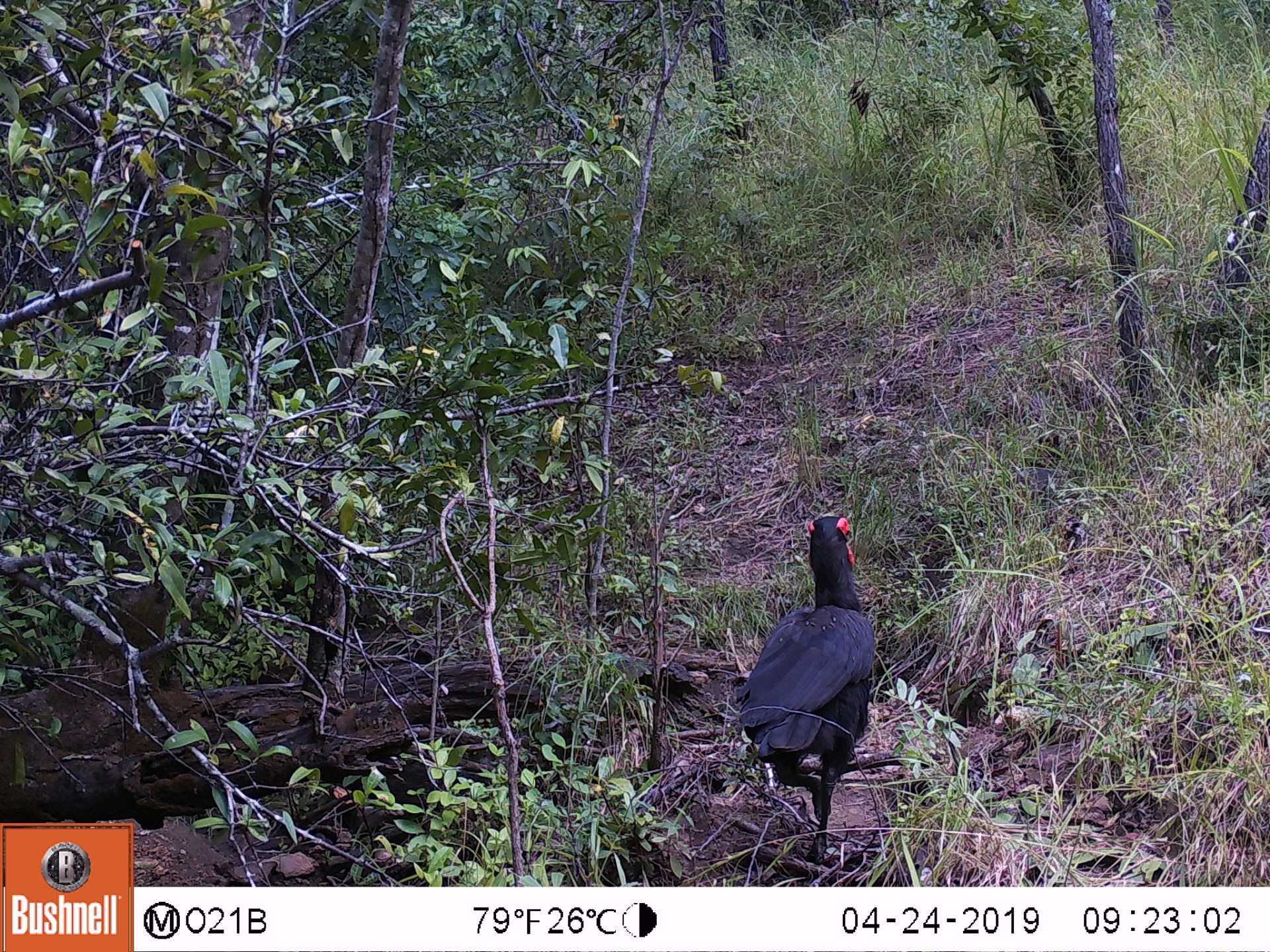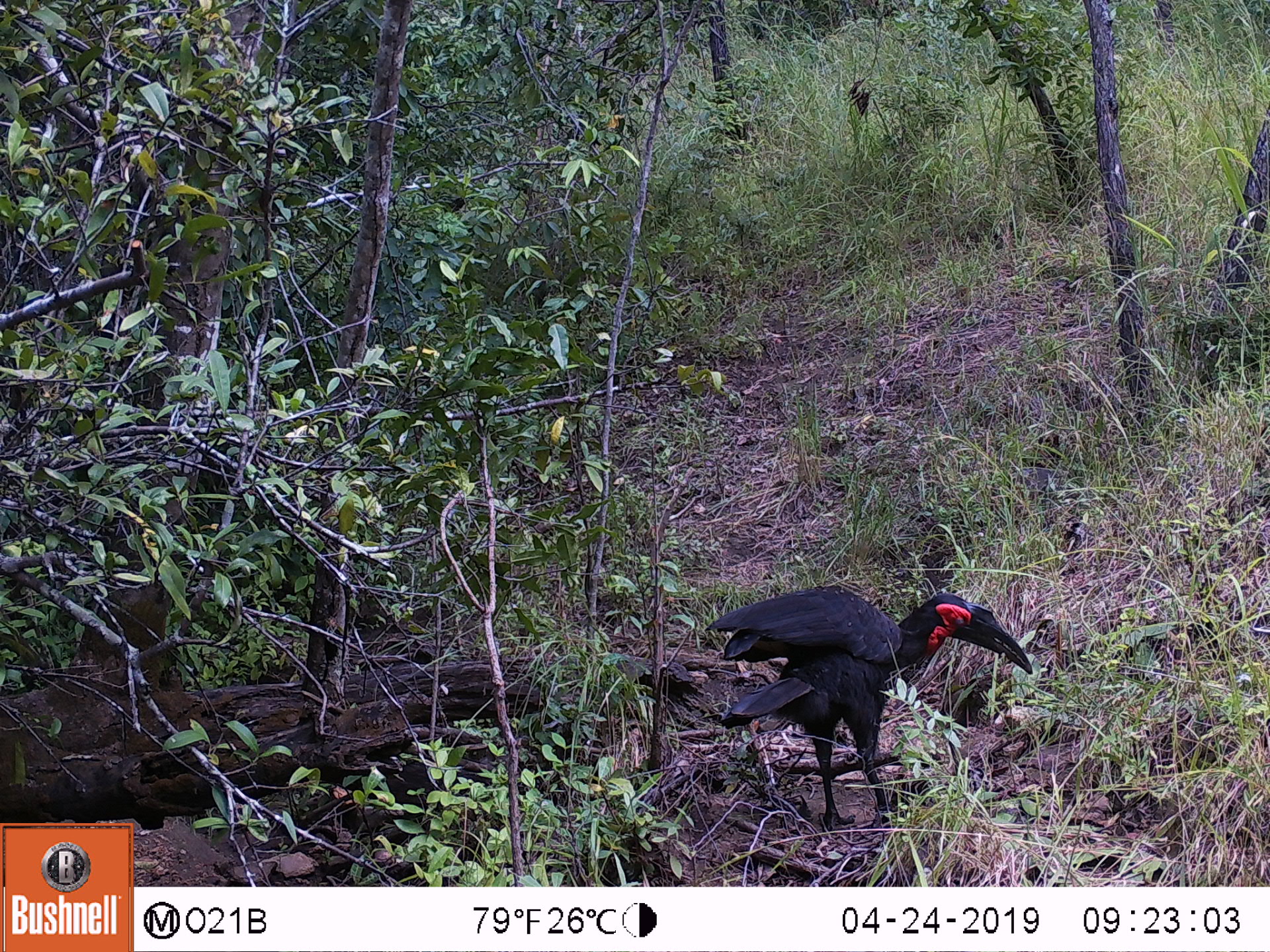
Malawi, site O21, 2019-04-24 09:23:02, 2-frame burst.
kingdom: Animalia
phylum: Chordata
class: Aves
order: Bucerotiformes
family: Bucorvidae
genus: Bucorvus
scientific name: Bucorvus leadbeateri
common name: southern ground hornbill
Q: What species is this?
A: Southern ground hornbill (Bucorvus leadbeateri).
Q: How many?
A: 1.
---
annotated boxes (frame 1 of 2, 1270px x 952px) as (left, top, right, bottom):
southern ground hornbill: (708, 507, 899, 865)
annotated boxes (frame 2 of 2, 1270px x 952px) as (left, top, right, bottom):
southern ground hornbill: (695, 573, 1045, 848)